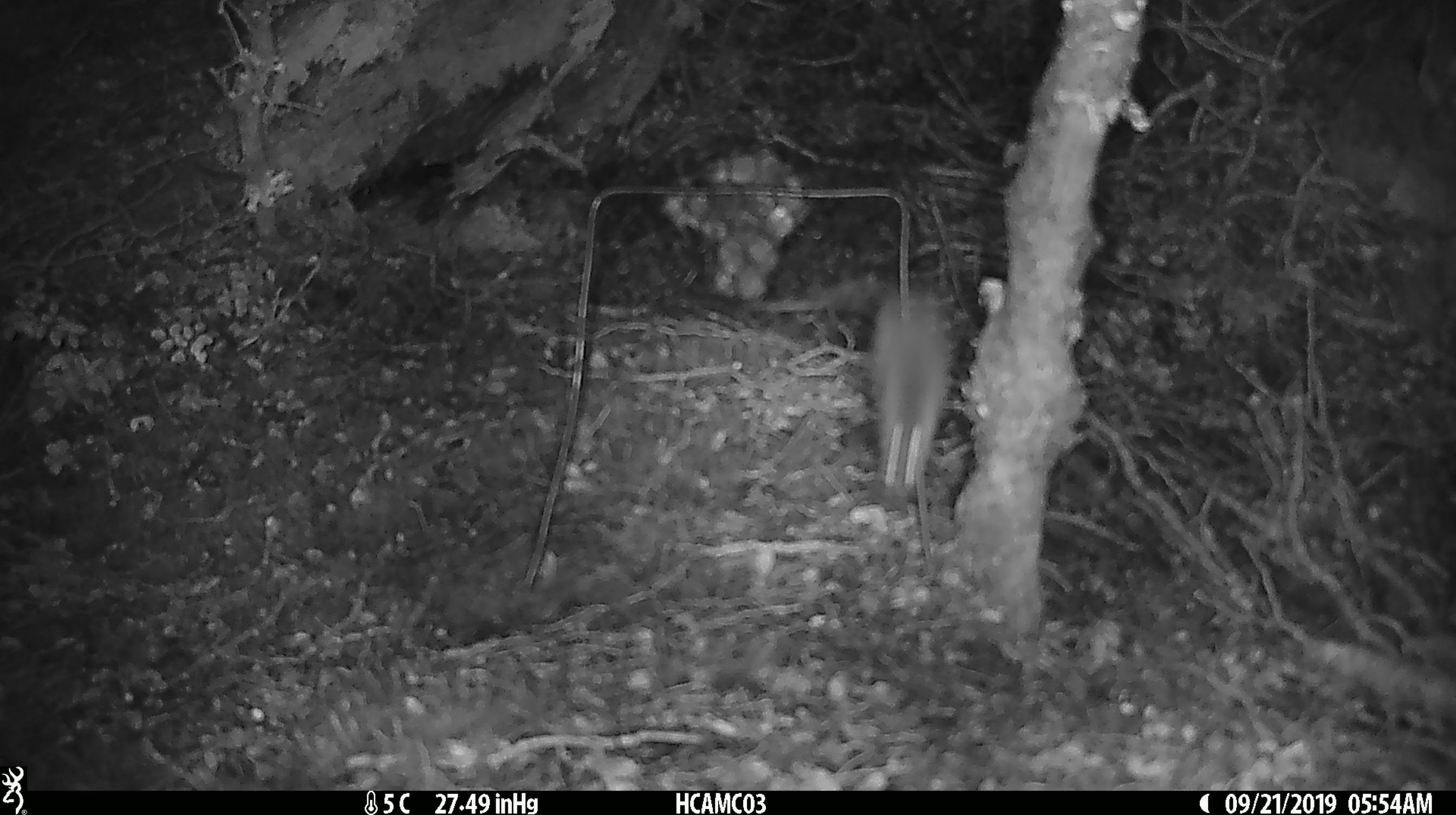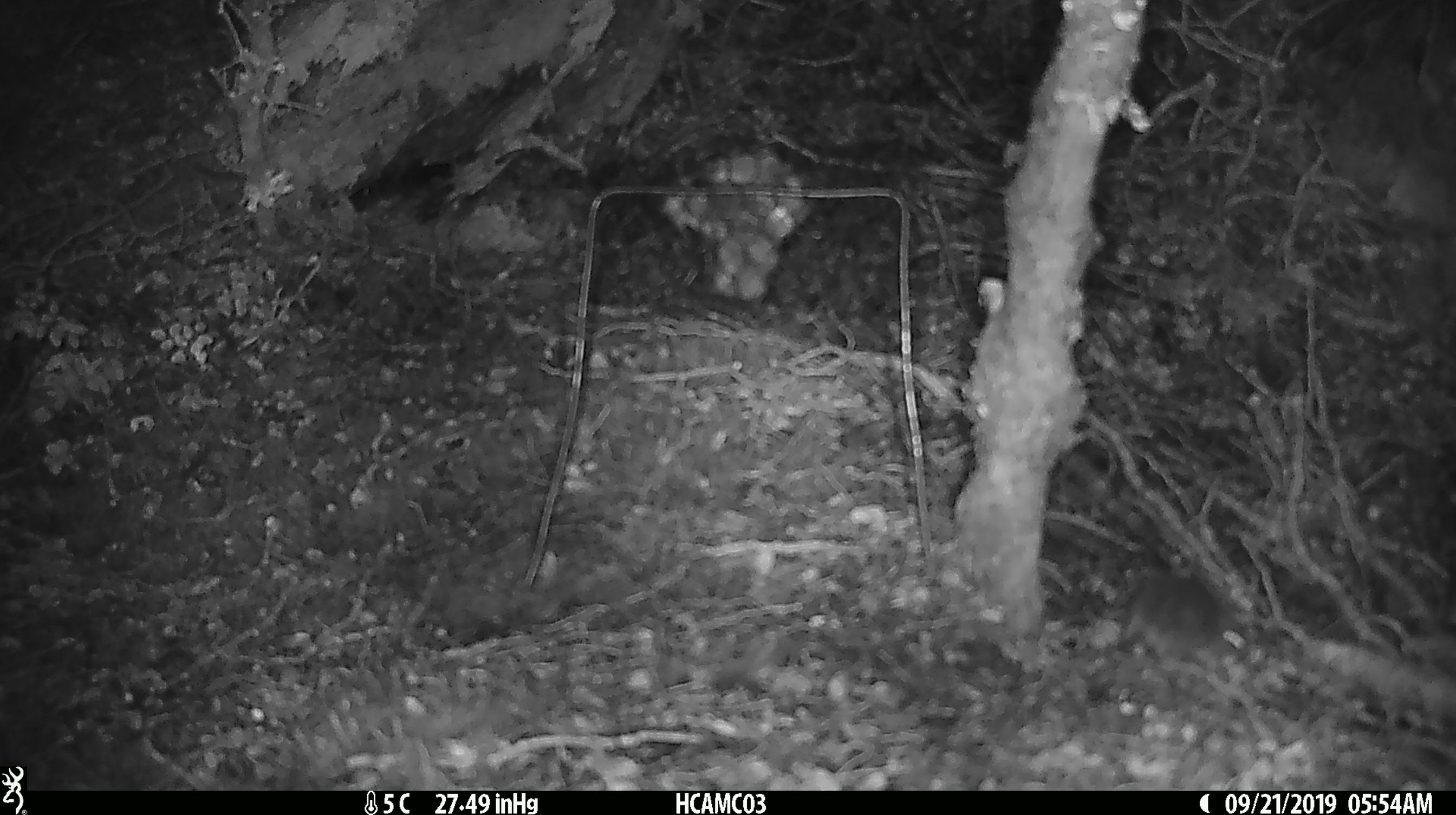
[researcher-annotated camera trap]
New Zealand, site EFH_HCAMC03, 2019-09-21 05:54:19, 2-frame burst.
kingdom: Animalia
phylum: Chordata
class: Mammalia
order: Rodentia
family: Muridae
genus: Mus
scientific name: Mus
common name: mouse